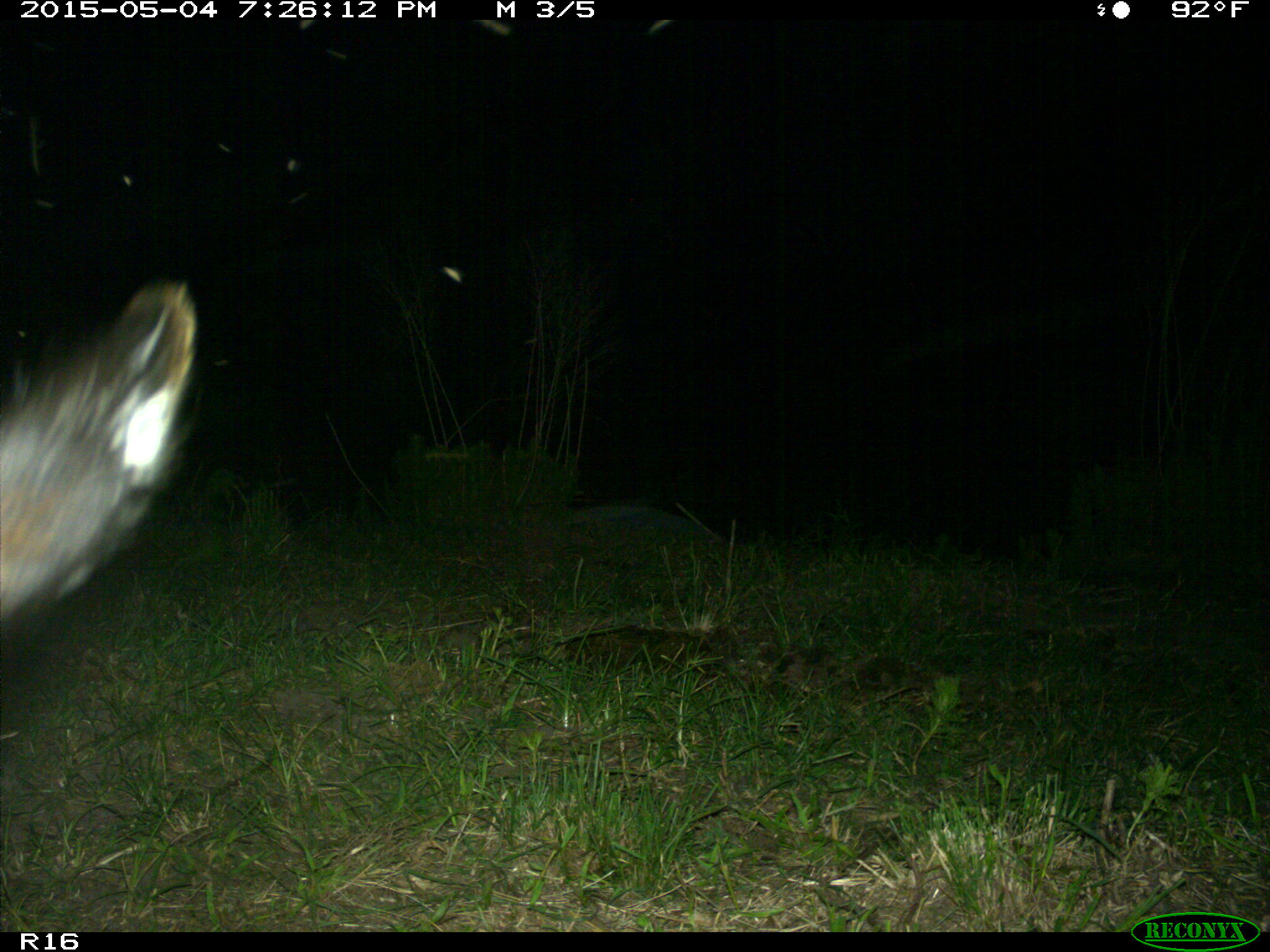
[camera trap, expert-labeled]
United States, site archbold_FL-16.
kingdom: Animalia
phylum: Chordata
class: Mammalia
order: Artiodactyla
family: Bovidae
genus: Bos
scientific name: Bos taurus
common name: domestic cow